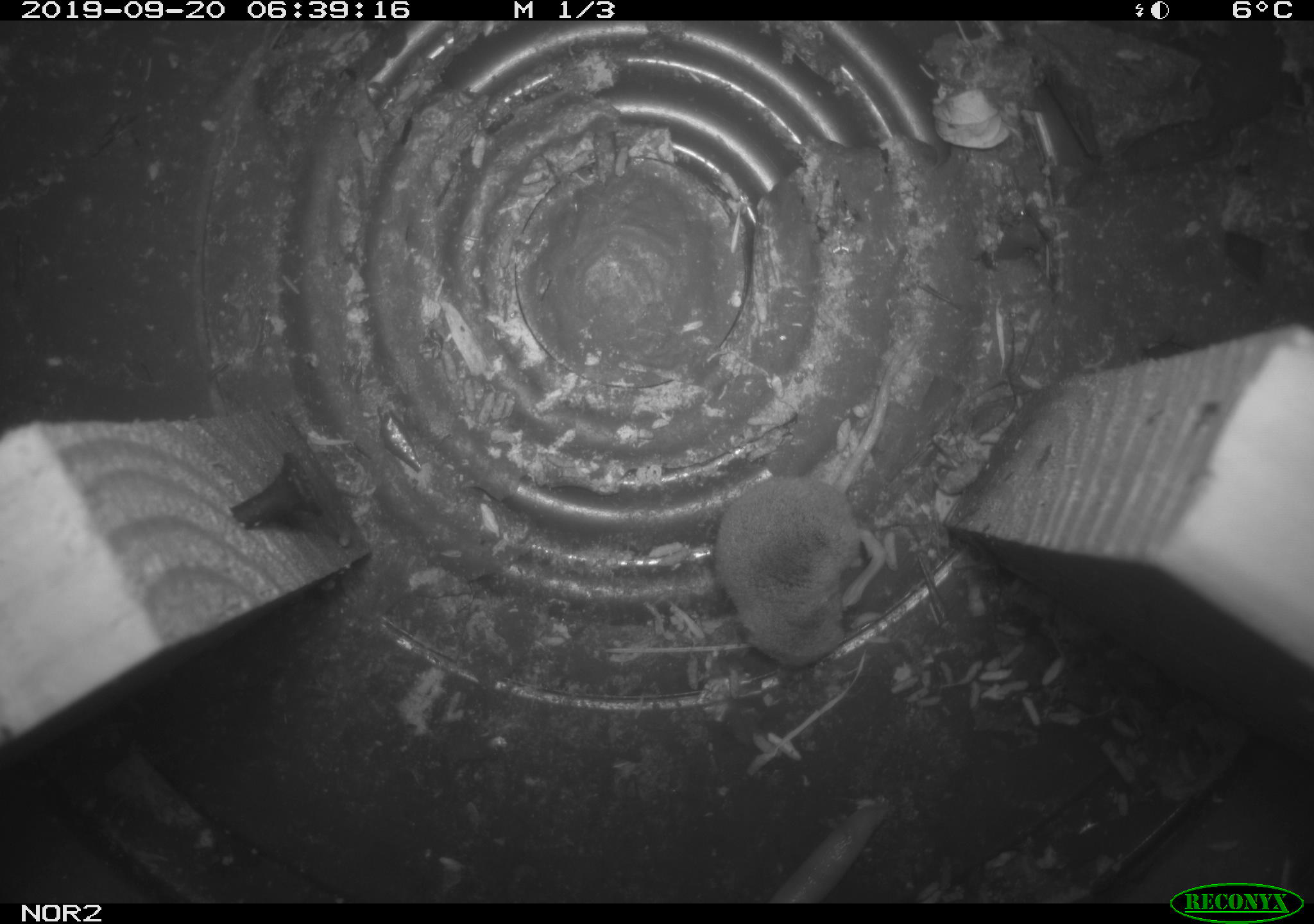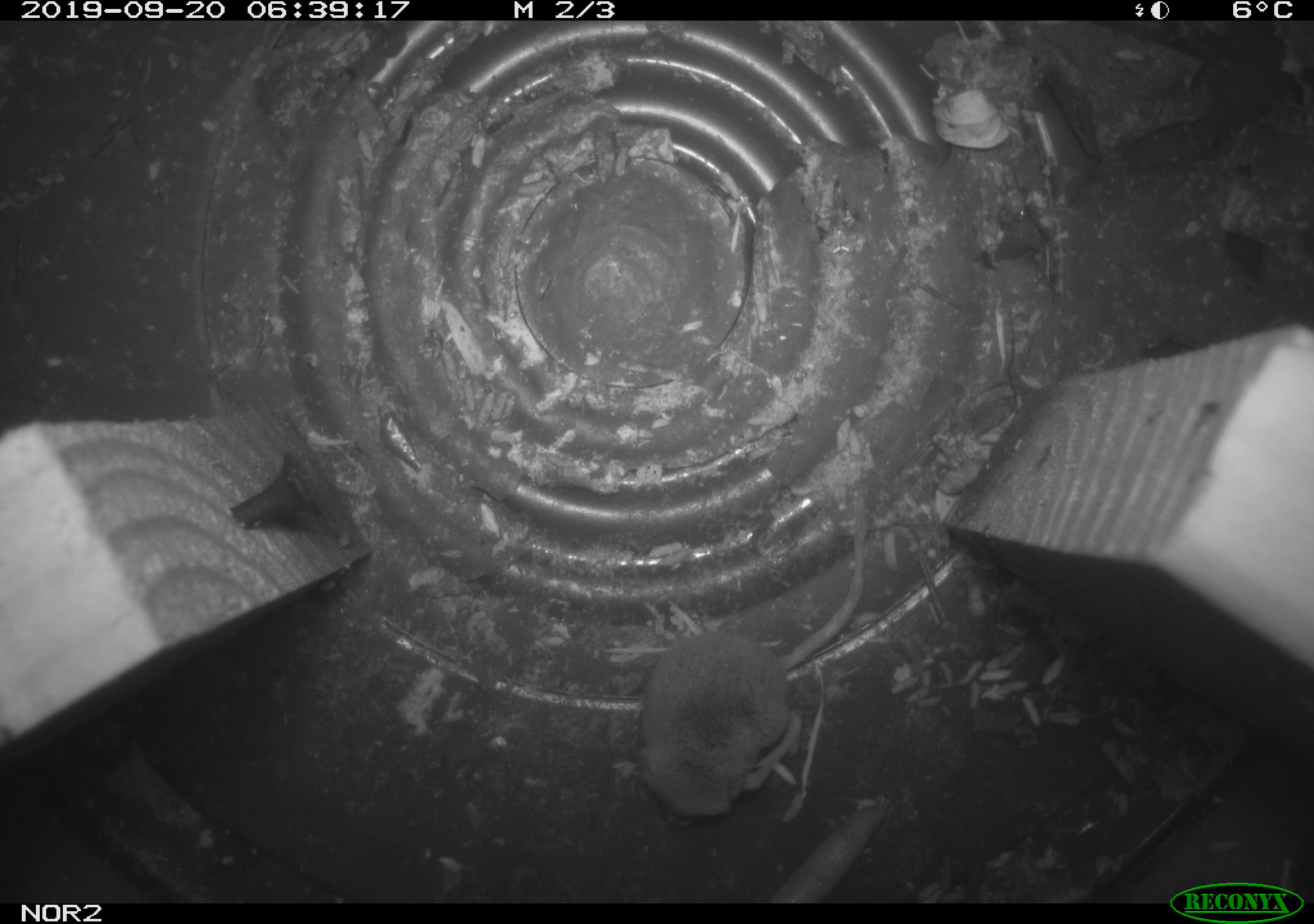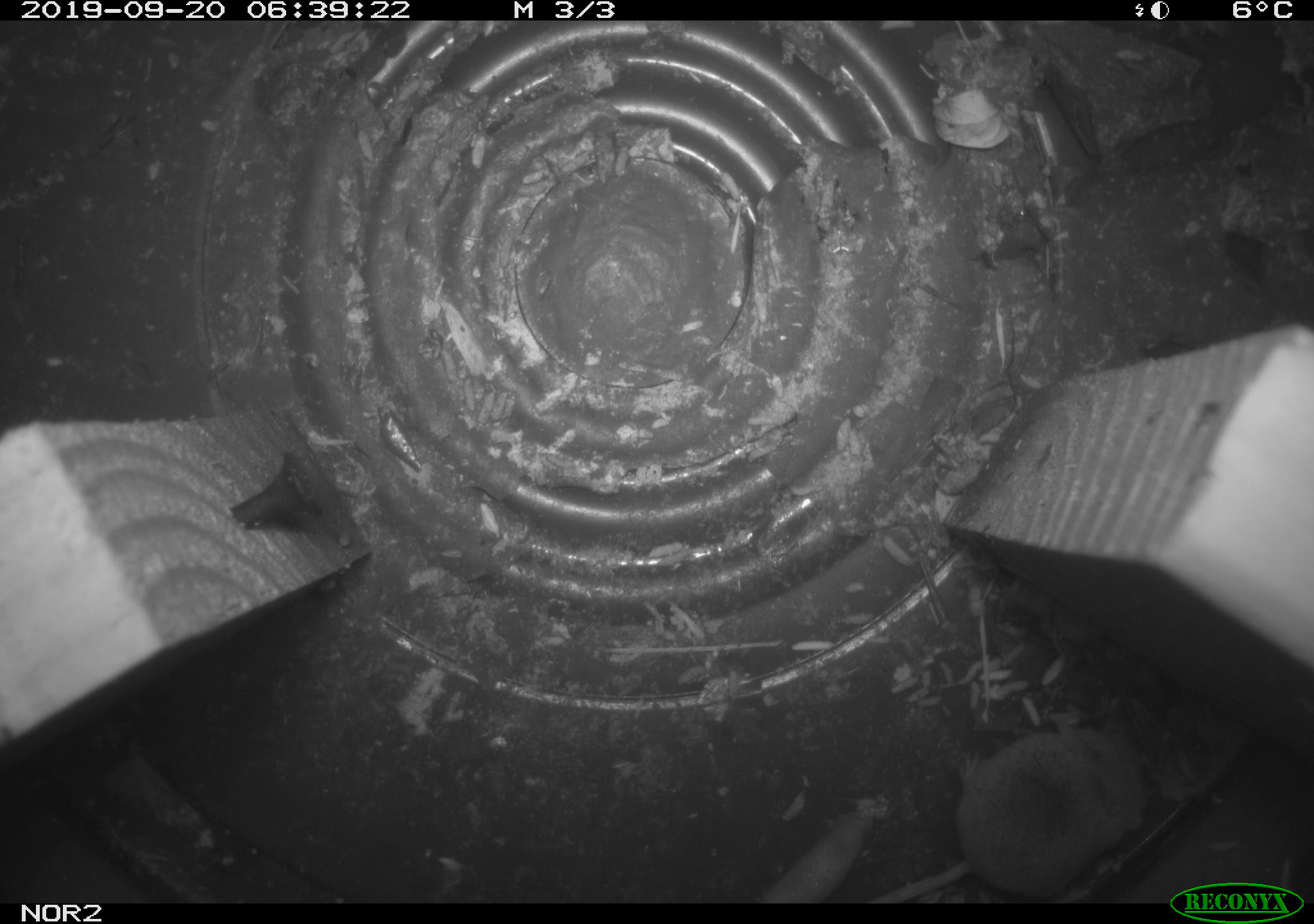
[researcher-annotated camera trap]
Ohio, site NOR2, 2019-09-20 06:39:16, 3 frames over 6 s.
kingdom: Animalia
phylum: Chordata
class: Mammalia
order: Eulipotyphla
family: Soricidae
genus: Sorex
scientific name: Sorex cinereus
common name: masked shrew